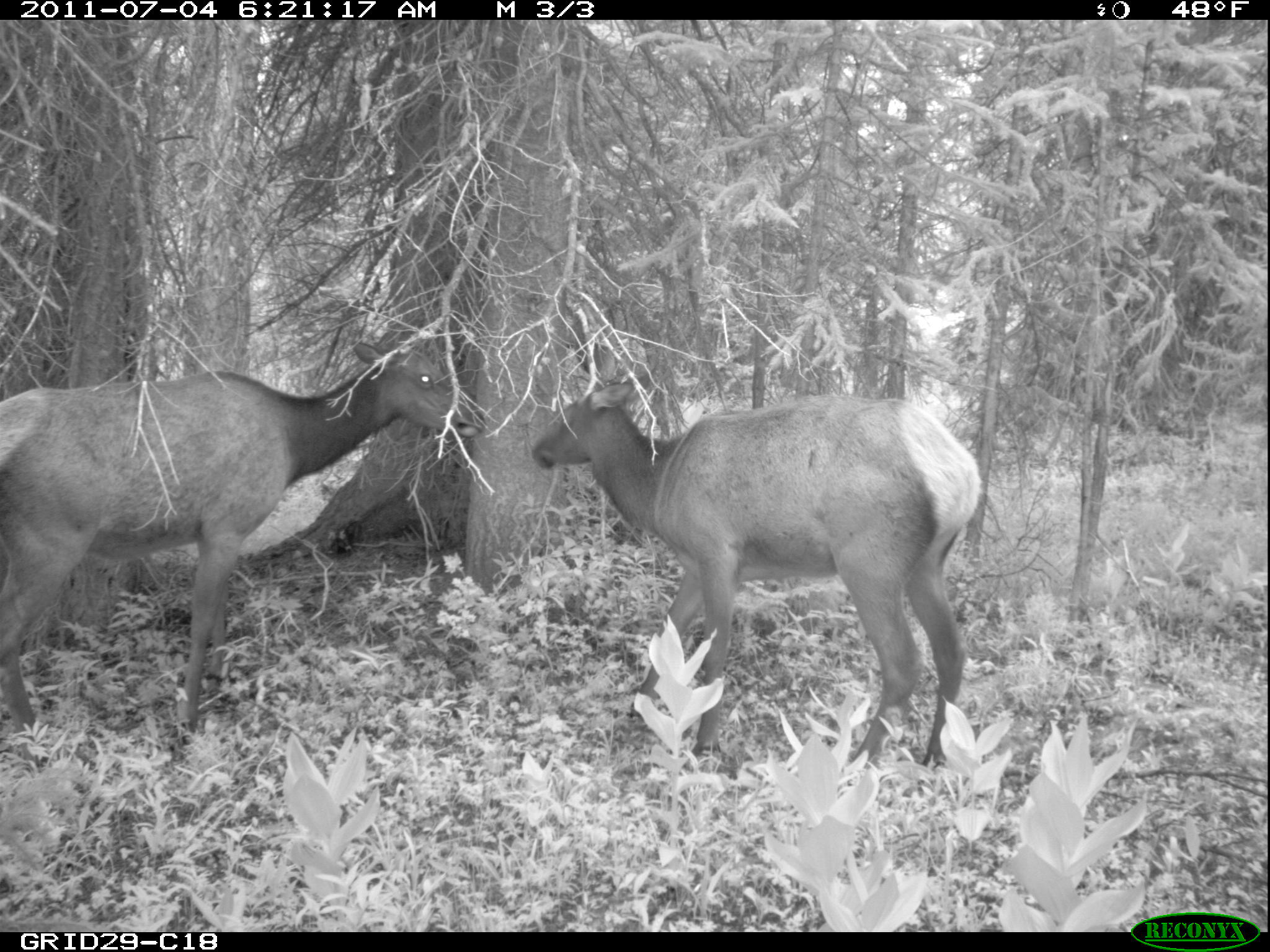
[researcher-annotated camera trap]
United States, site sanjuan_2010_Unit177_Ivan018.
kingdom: Animalia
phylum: Chordata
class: Mammalia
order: Artiodactyla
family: Cervidae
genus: Cervus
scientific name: Cervus elaphus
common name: red deer